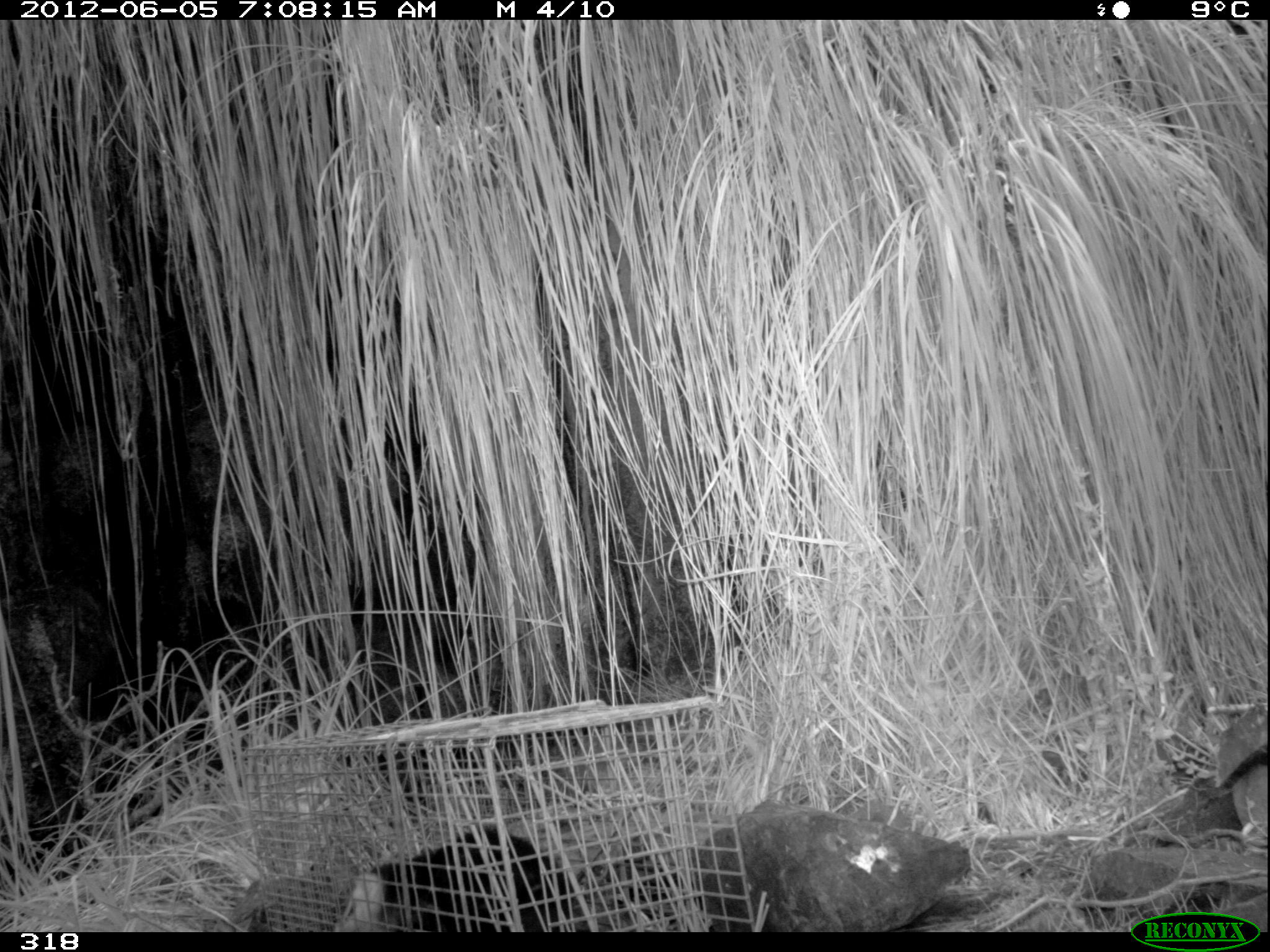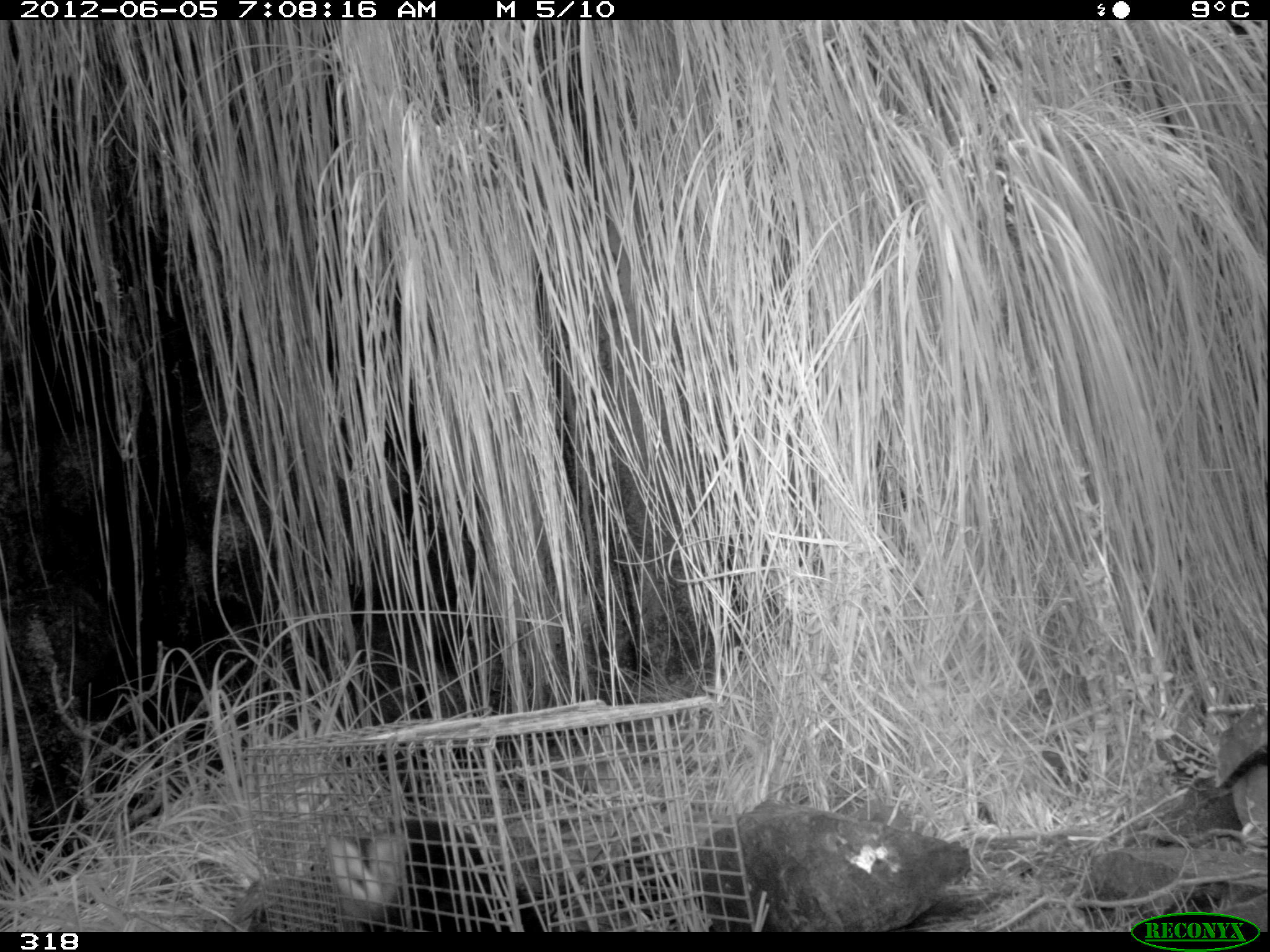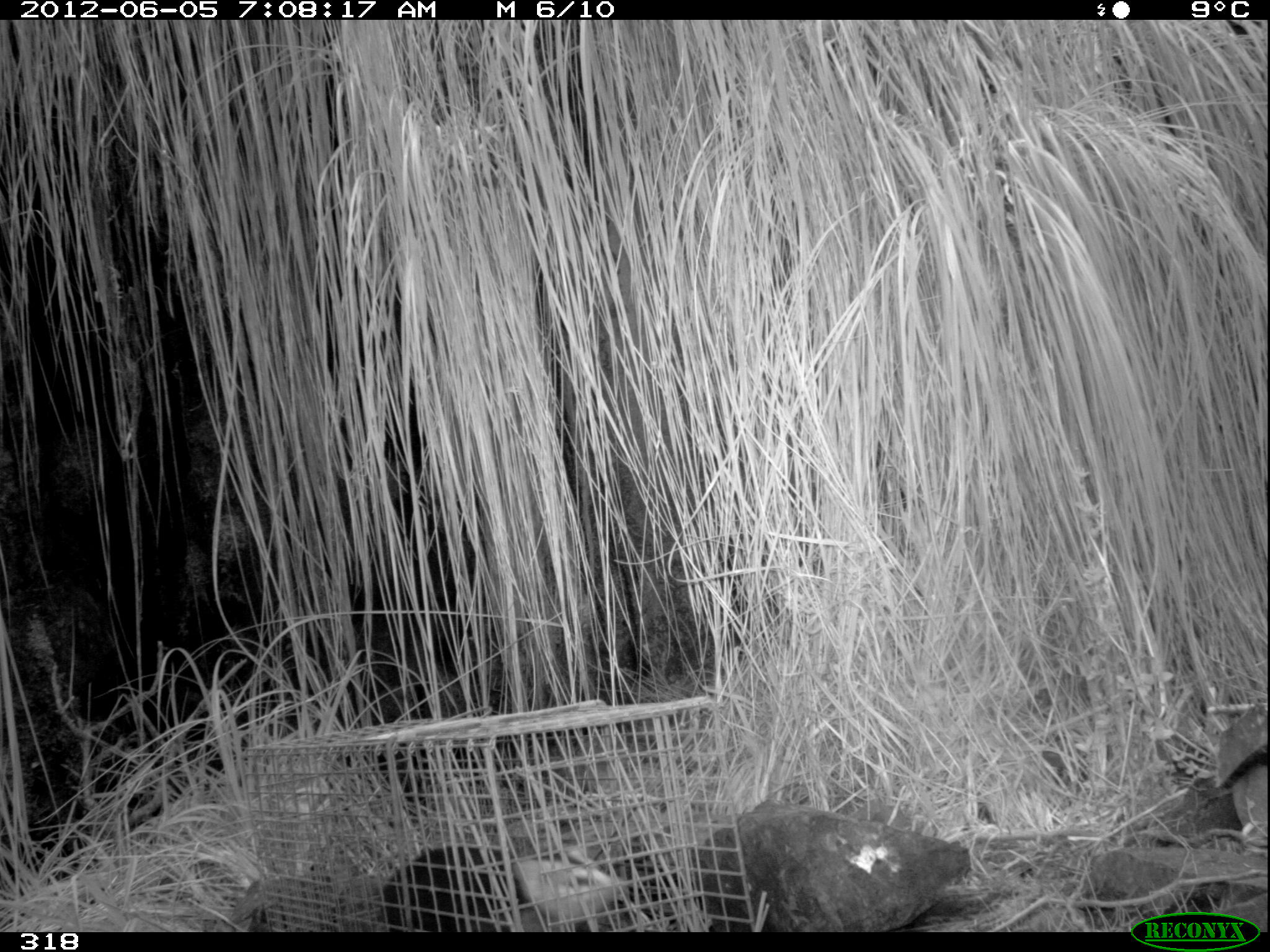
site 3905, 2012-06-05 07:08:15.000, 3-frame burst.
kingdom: Animalia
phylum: Chordata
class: Mammalia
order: Didelphimorphia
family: Didelphidae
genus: Didelphis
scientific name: Didelphis pernigra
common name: andean white-eared opossum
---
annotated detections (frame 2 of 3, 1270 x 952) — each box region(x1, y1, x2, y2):
didelphis pernigra: region(327, 816, 560, 930)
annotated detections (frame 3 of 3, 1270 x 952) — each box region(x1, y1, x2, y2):
didelphis pernigra: region(389, 843, 621, 933)